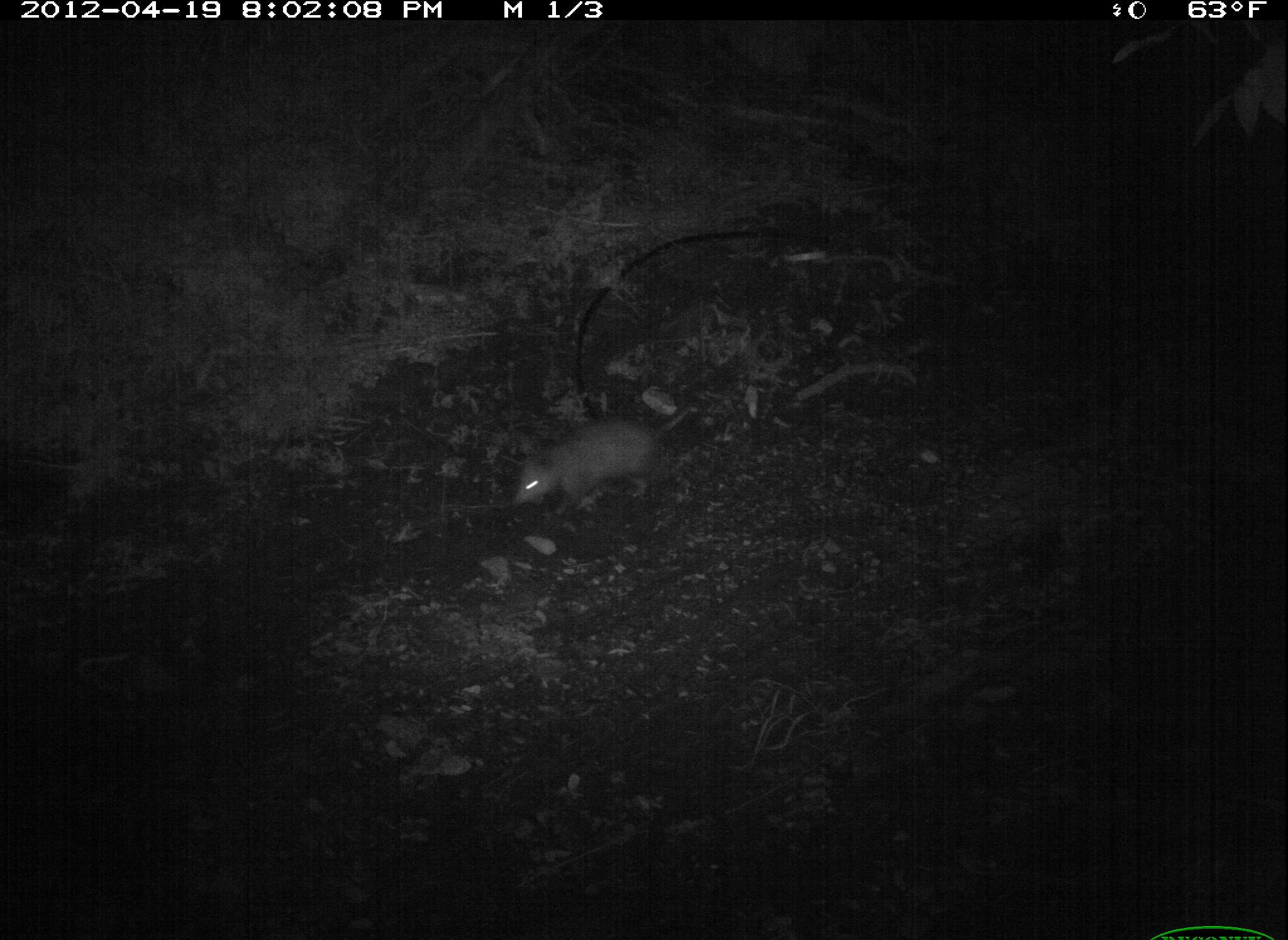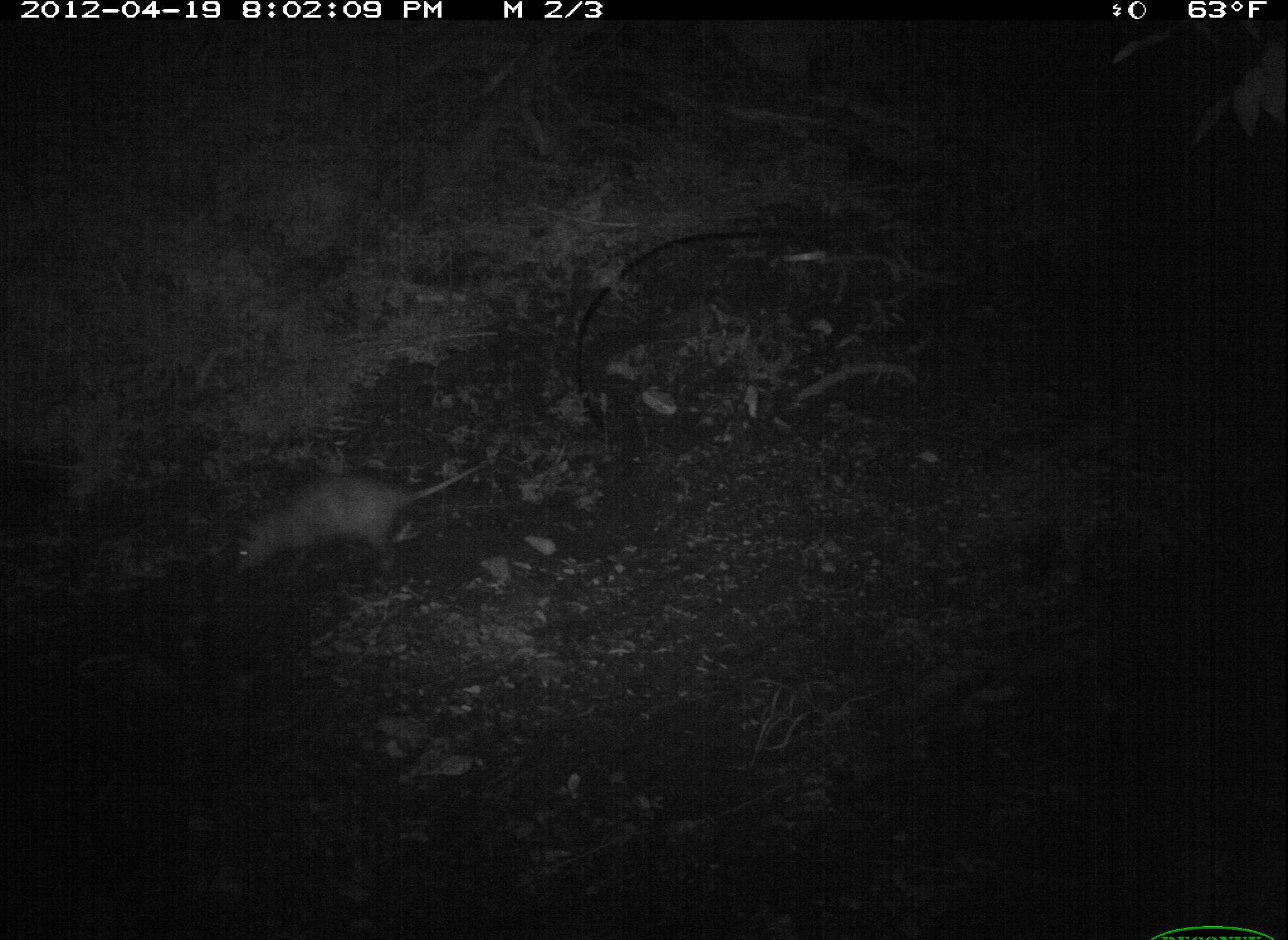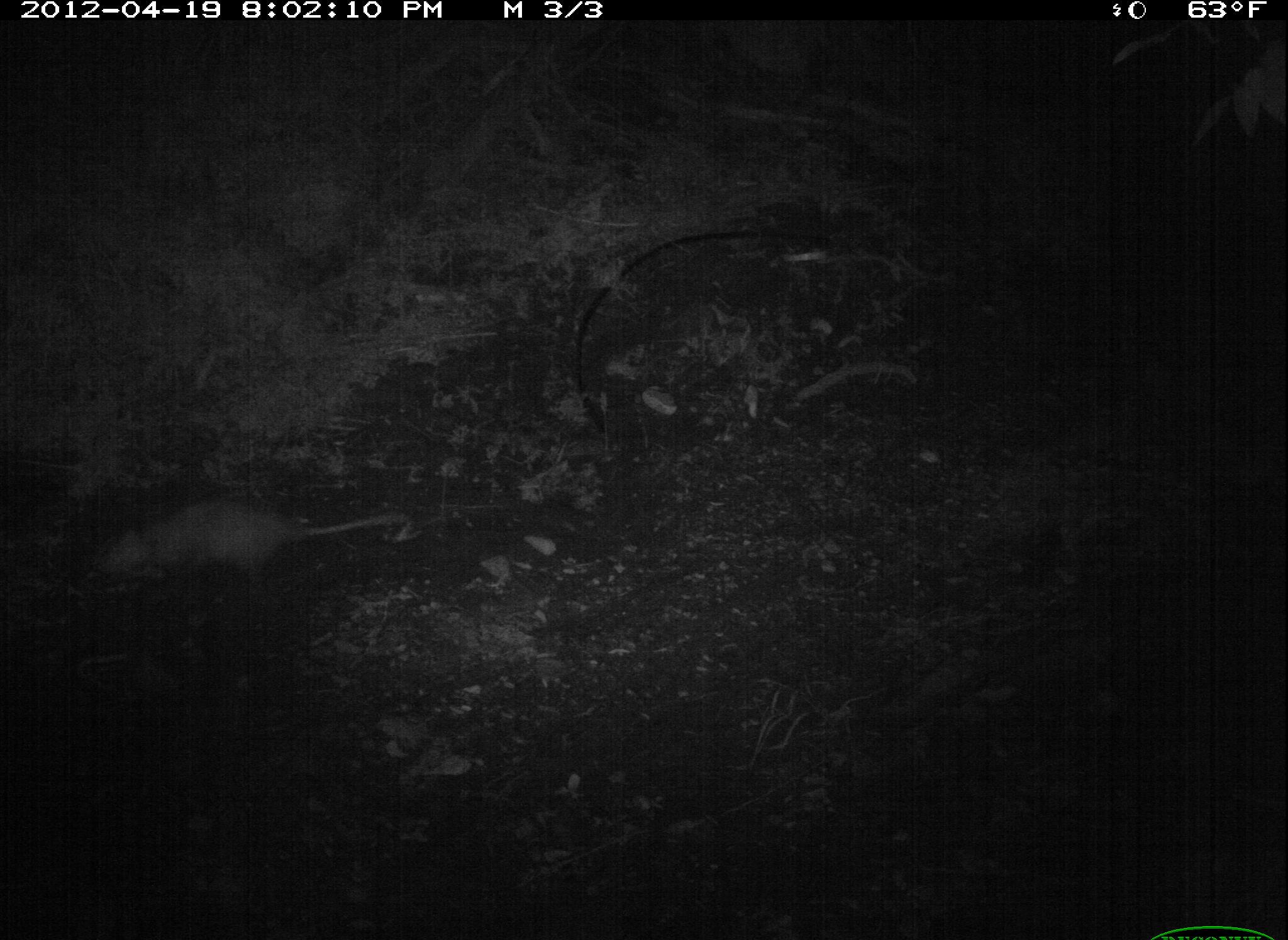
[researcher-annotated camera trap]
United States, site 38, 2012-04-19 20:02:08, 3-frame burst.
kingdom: Animalia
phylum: Chordata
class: Mammalia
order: Didelphimorphia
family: Didelphidae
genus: Didelphis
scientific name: Didelphis virginiana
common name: virginia opossum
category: opossum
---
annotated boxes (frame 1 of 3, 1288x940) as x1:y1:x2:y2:
opossum: 502:390:733:530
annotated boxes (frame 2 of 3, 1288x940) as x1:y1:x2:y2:
opossum: 211:451:546:599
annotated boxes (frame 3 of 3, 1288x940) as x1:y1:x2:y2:
opossum: 71:494:422:598